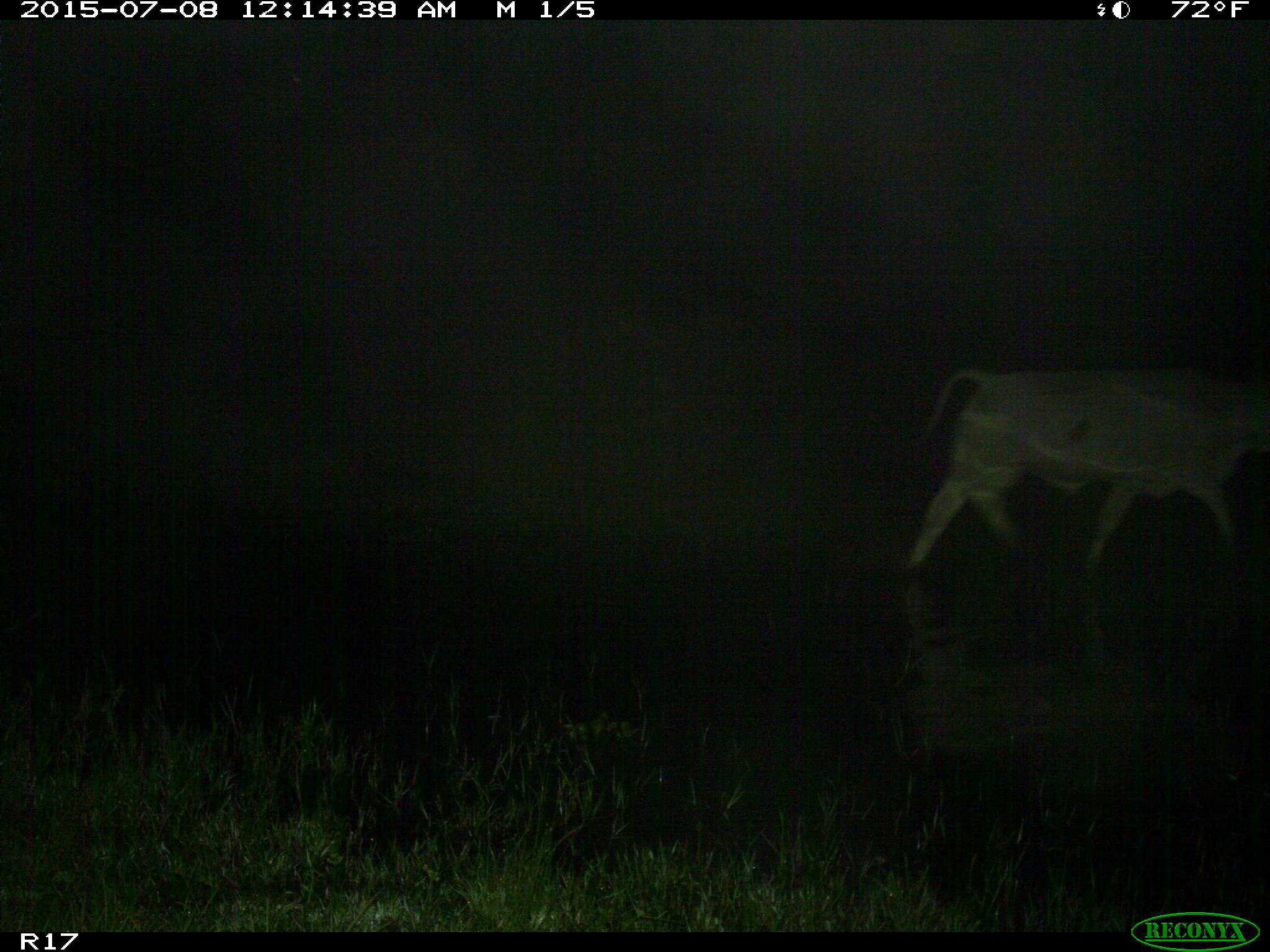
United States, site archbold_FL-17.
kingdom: Animalia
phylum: Chordata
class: Mammalia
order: Artiodactyla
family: Bovidae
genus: Bos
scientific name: Bos taurus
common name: domestic cow